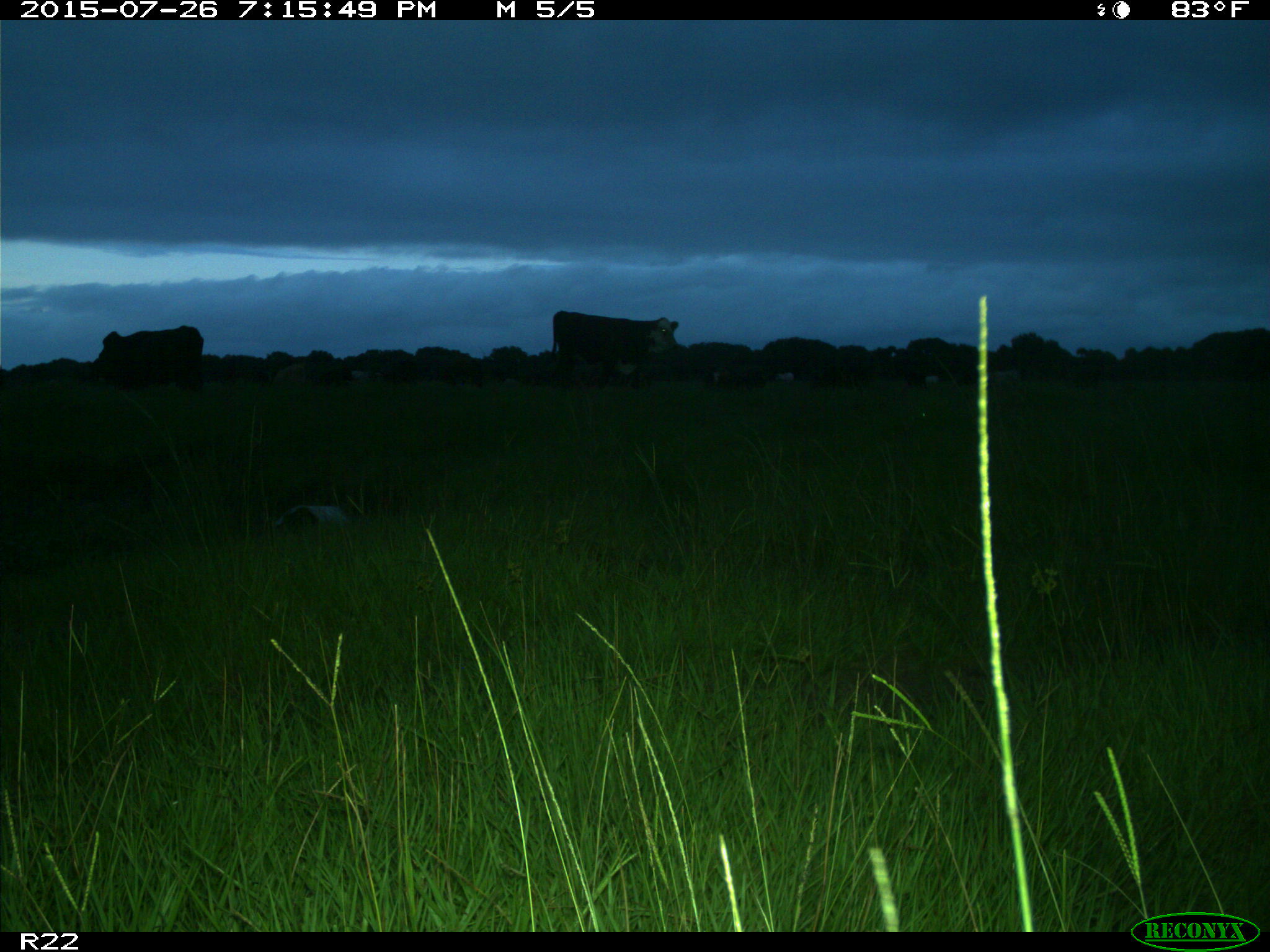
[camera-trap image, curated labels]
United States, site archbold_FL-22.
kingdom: Animalia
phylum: Chordata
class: Mammalia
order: Artiodactyla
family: Bovidae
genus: Bos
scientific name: Bos taurus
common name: domestic cow